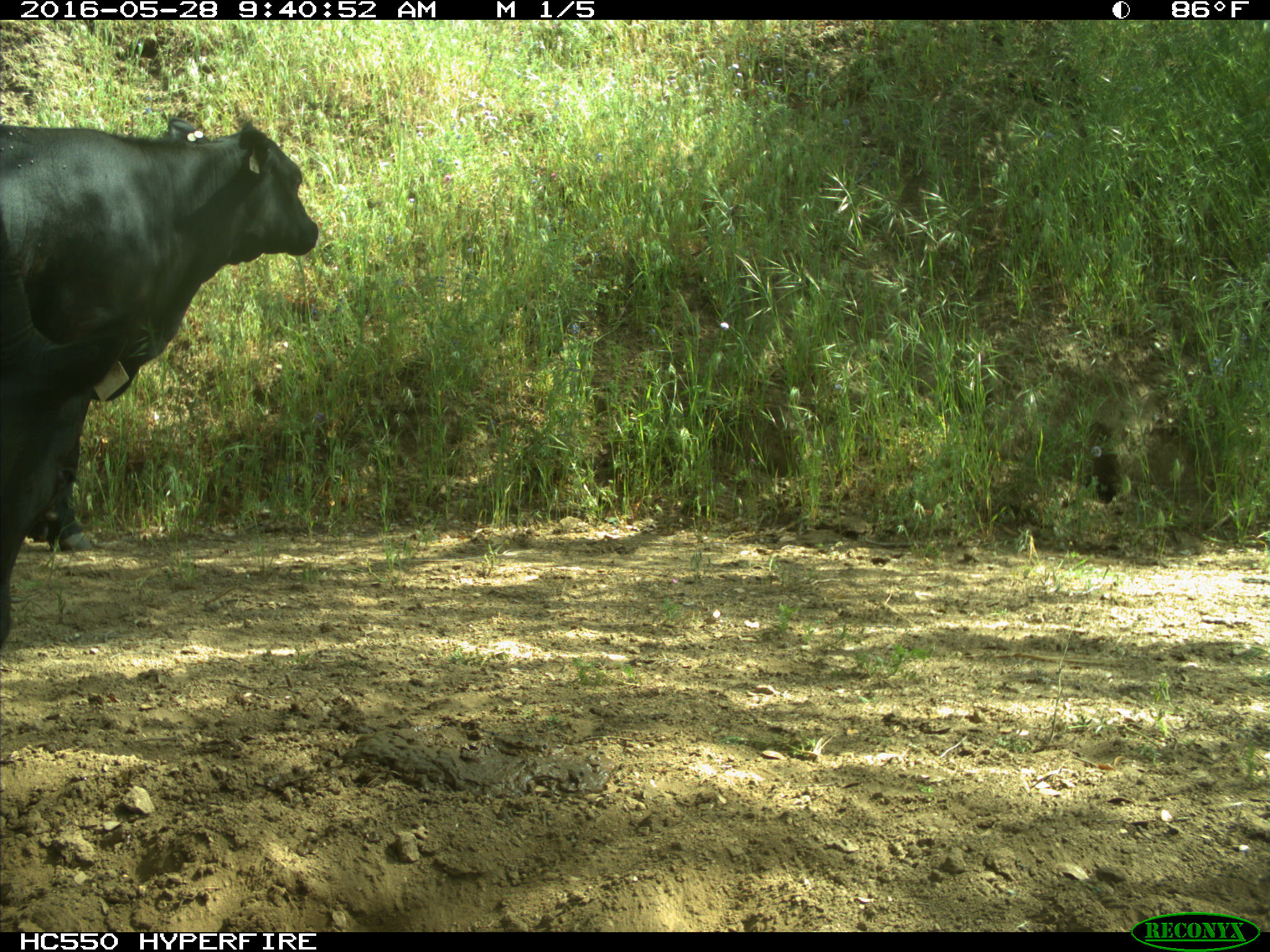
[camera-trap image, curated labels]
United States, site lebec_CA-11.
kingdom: Animalia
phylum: Chordata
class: Mammalia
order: Artiodactyla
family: Bovidae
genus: Bos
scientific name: Bos taurus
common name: domestic cow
Bos taurus (domestic cow).